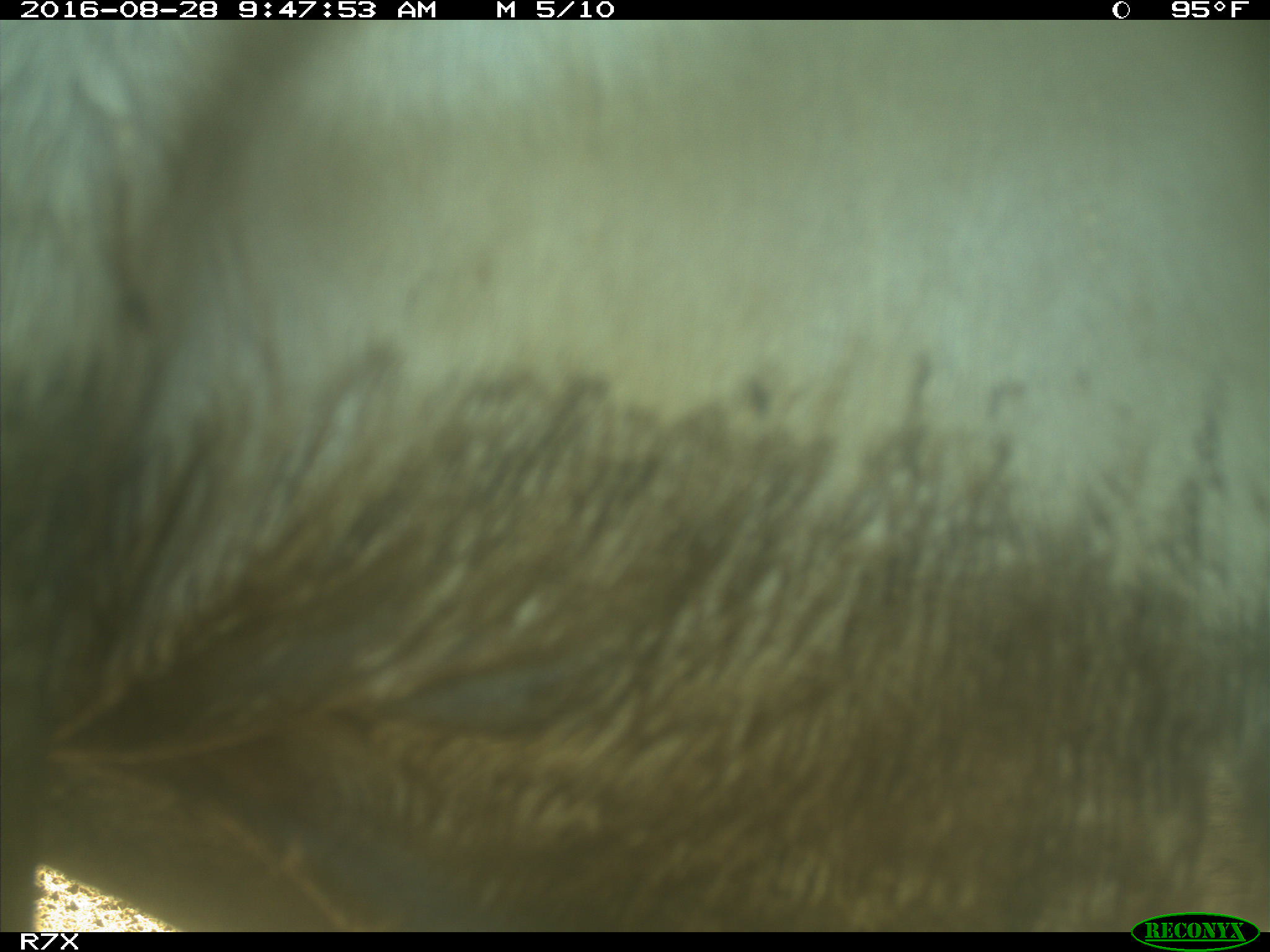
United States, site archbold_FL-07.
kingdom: Animalia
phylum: Chordata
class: Mammalia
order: Artiodactyla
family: Bovidae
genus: Bos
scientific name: Bos taurus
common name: domestic cow